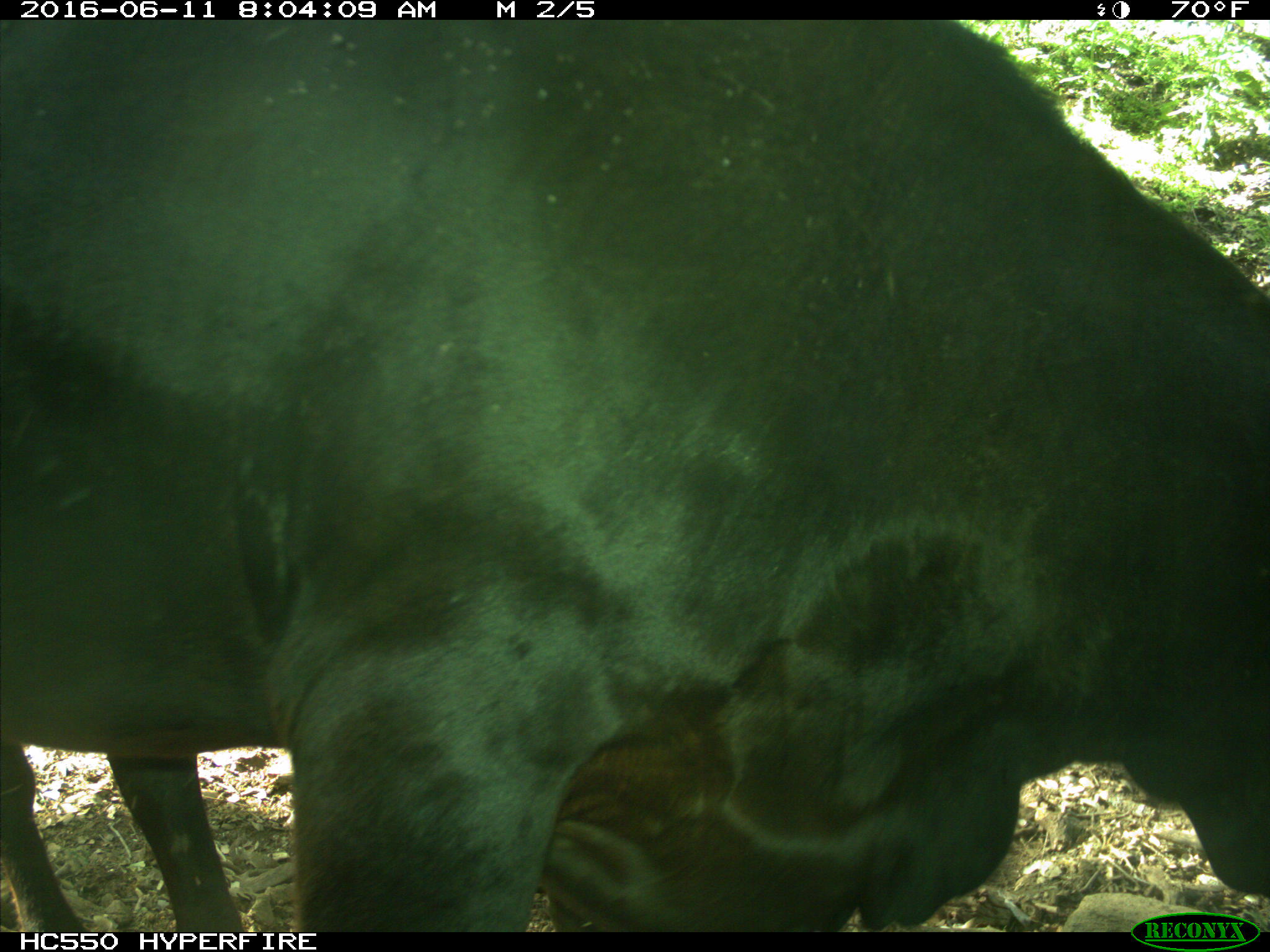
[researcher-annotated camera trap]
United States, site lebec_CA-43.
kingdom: Animalia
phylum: Chordata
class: Mammalia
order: Artiodactyla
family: Bovidae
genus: Bos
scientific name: Bos taurus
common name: domestic cow